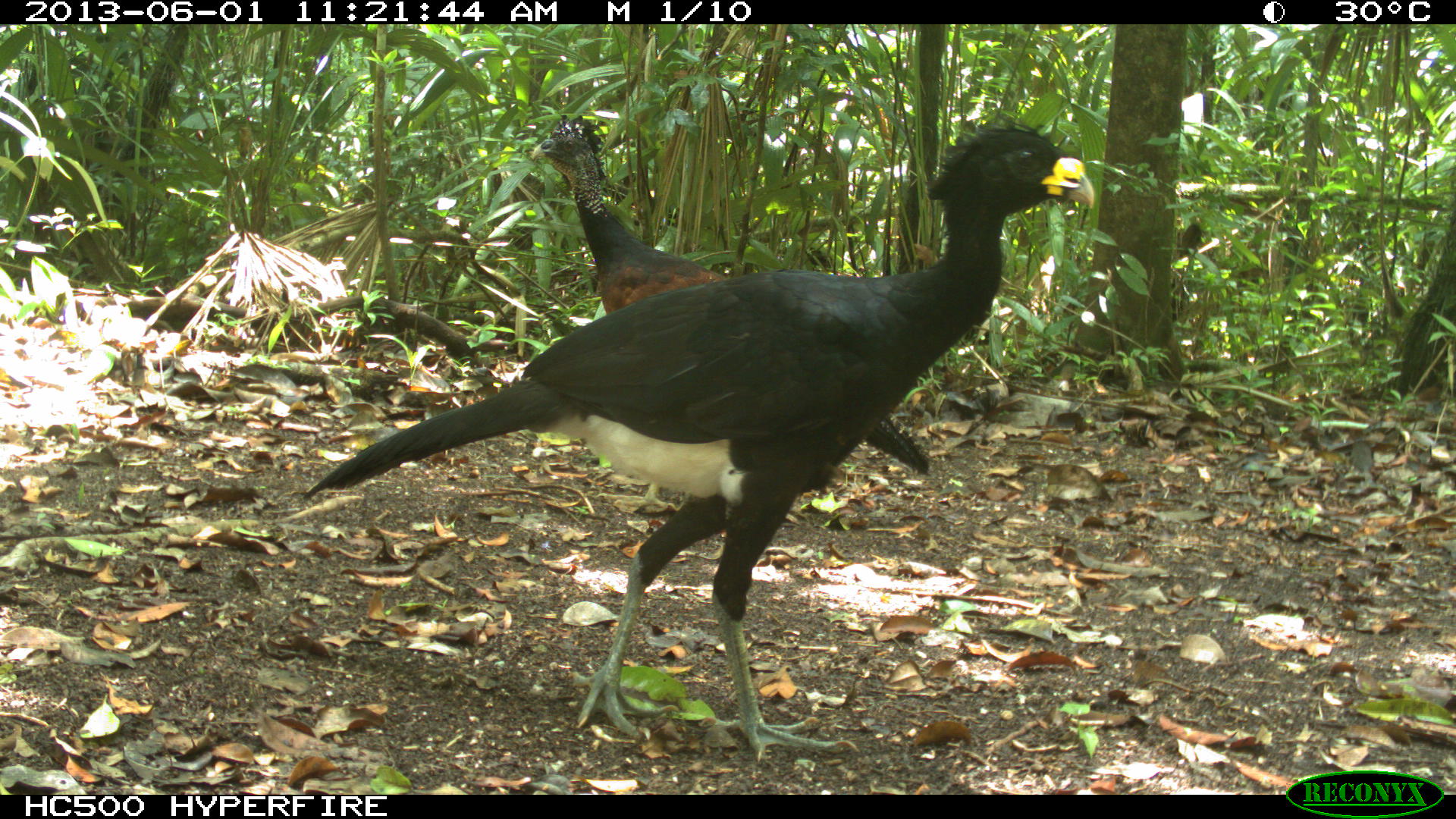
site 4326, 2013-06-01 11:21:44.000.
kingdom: Animalia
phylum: Chordata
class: Aves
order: Galliformes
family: Cracidae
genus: Crax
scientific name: Crax rubra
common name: great curassow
Crax rubra (great curassow), count 4.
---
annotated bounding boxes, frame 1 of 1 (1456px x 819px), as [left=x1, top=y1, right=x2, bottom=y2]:
crax rubra: [left=298, top=120, right=1096, bottom=760]; [left=526, top=110, right=928, bottom=508]